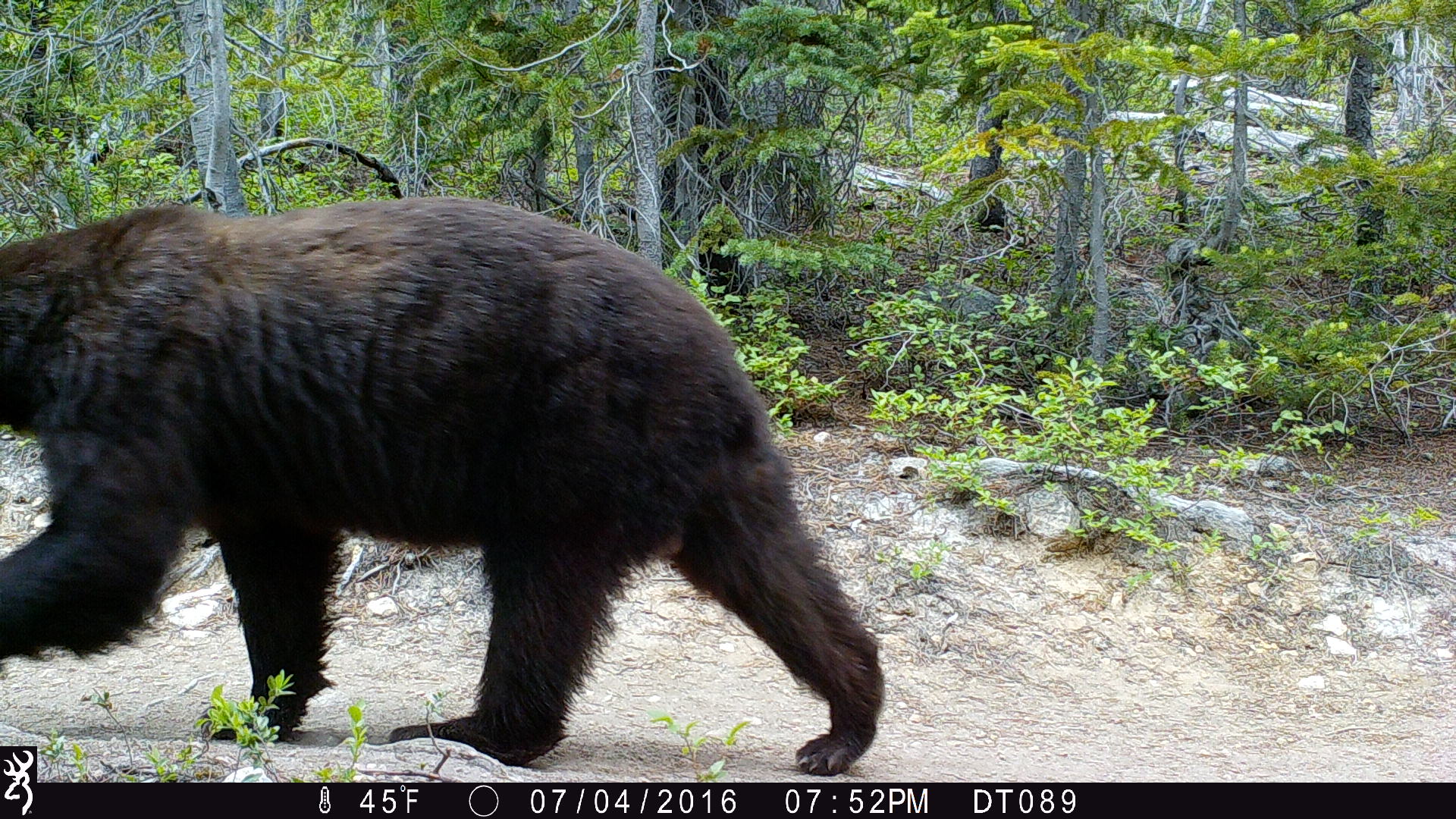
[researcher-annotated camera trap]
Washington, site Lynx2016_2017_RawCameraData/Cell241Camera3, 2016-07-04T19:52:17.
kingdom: Animalia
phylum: Chordata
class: Mammalia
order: Carnivora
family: Ursidae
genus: Ursus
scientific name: Ursus americanus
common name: american black bear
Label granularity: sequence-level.